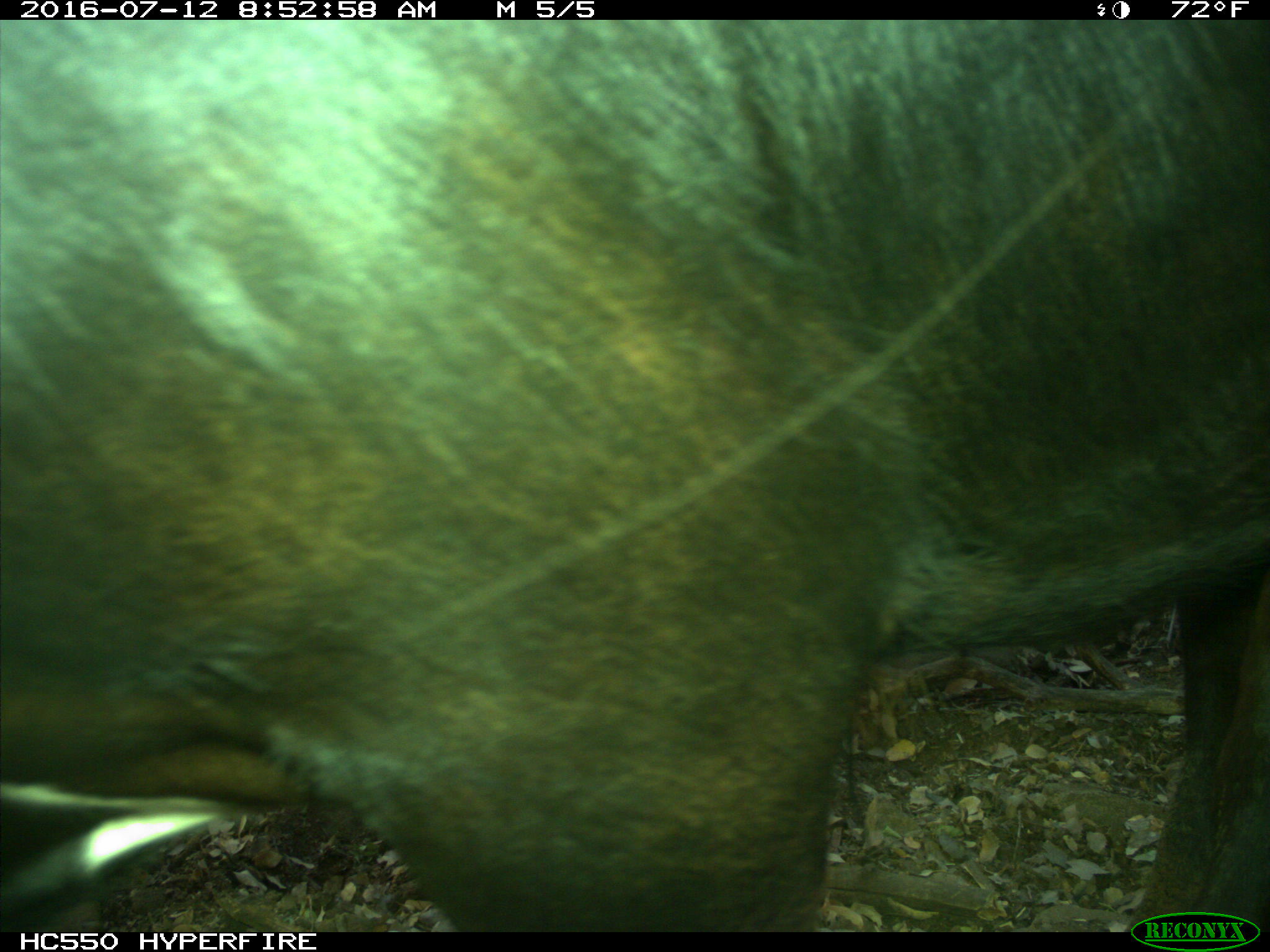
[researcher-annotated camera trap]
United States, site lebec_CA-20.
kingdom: Animalia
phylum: Chordata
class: Mammalia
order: Artiodactyla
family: Bovidae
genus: Bos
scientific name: Bos taurus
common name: domestic cow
Bos taurus (domestic cow).